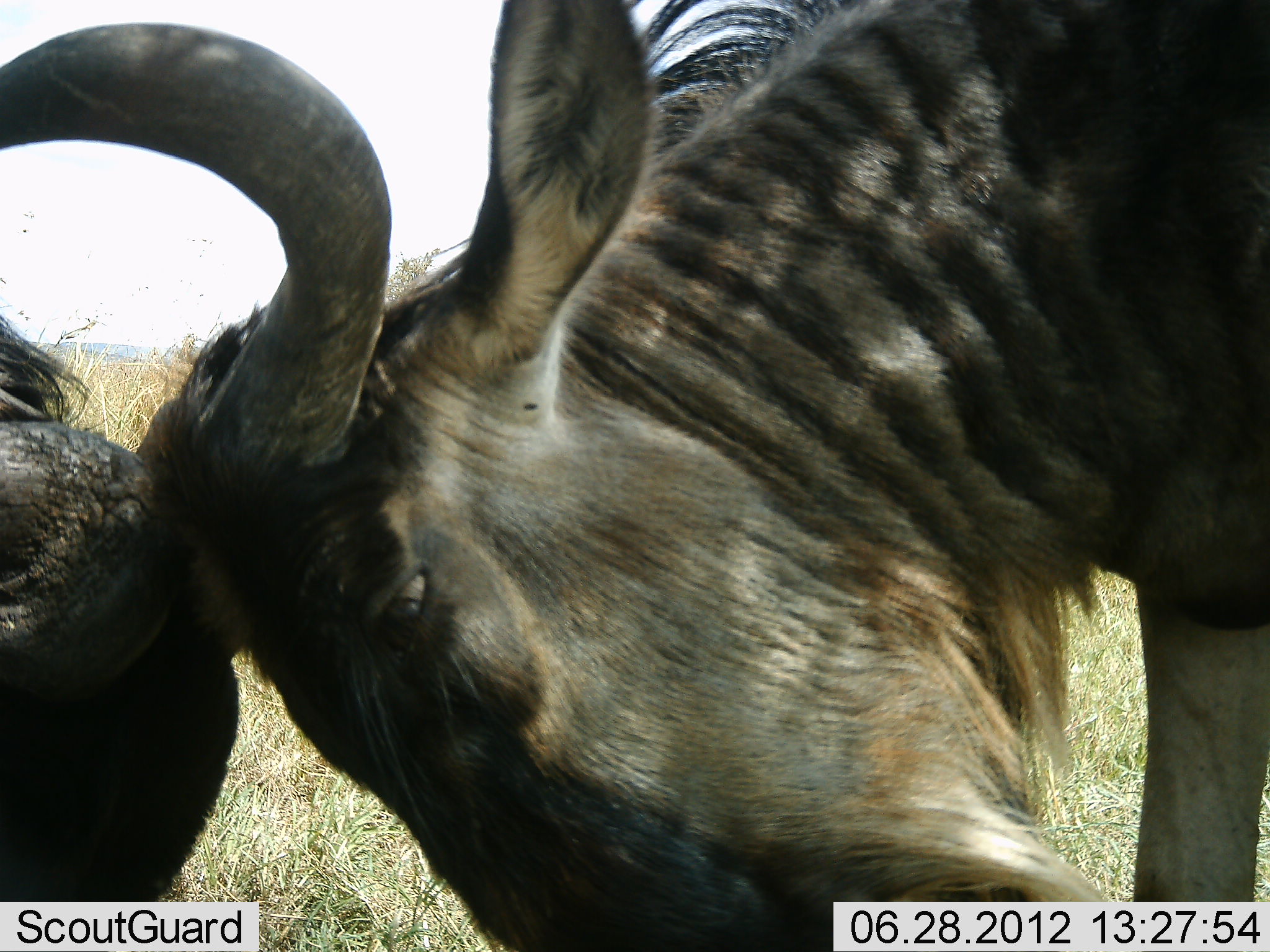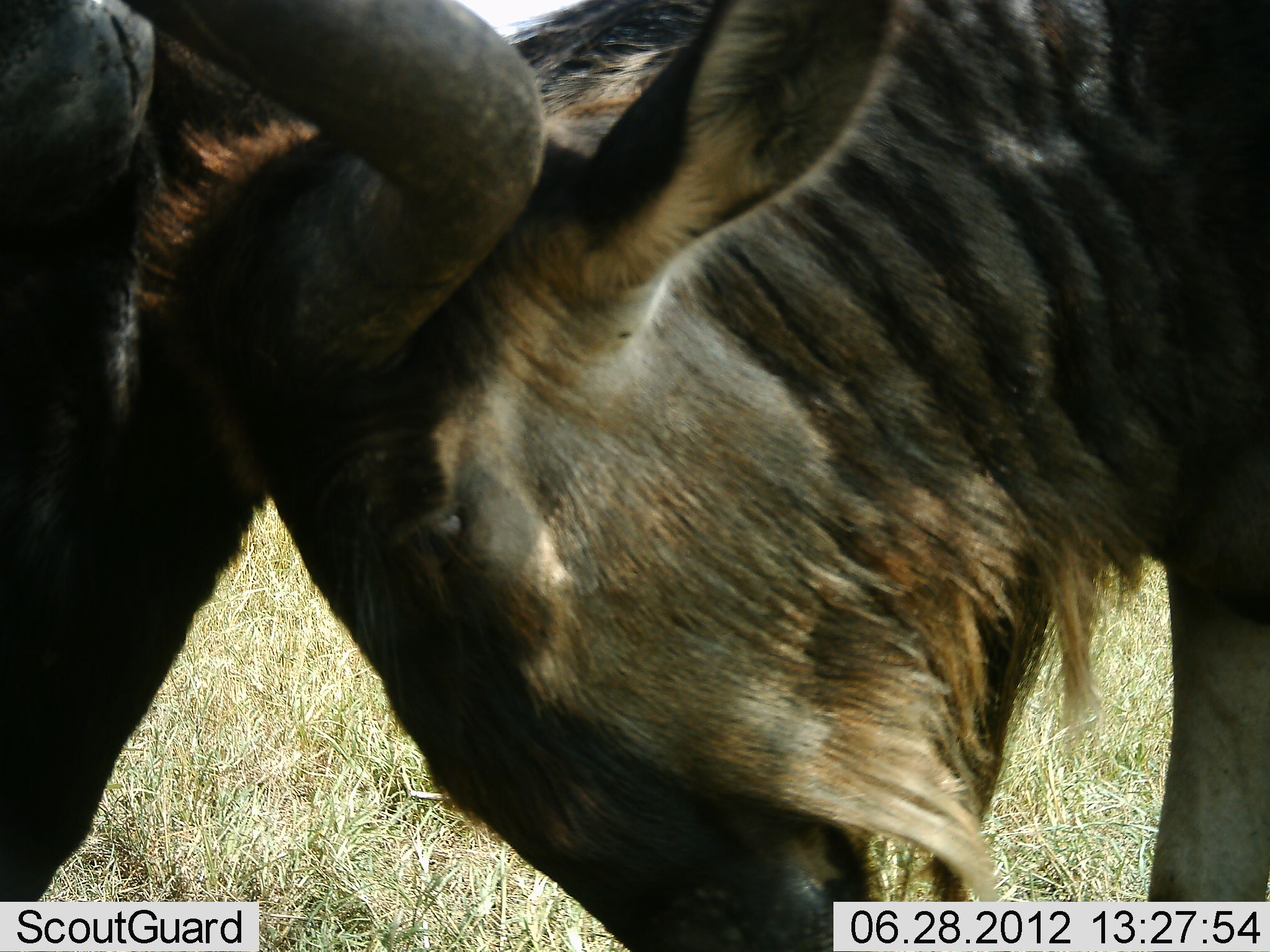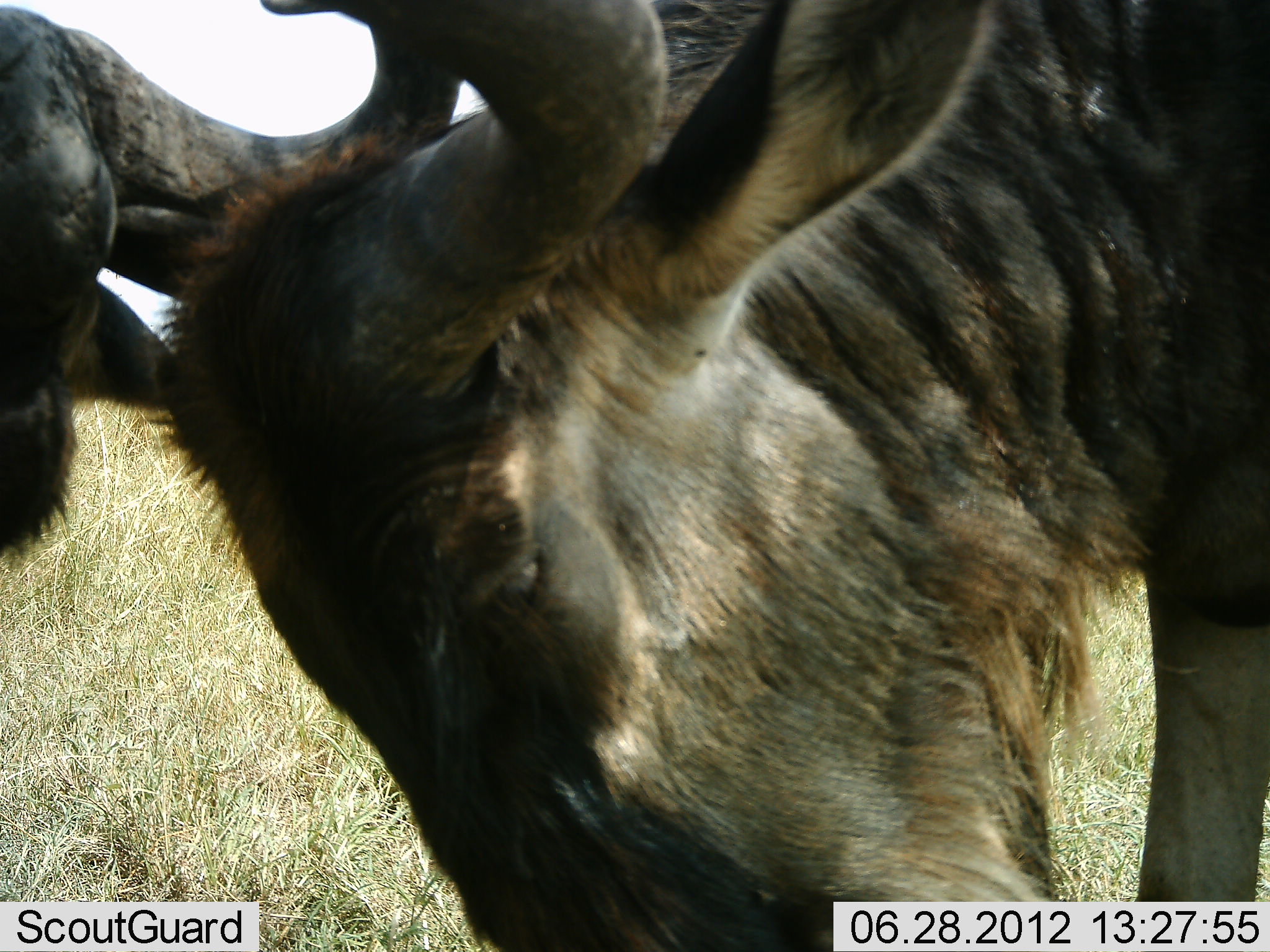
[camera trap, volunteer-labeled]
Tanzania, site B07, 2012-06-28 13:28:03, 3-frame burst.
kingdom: Animalia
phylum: Chordata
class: Mammalia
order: Artiodactyla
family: Bovidae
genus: Connochaetes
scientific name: Connochaetes taurinus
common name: blue wildebeest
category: wildebeest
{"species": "wildebeest (blue wildebeest) (Connochaetes taurinus)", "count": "2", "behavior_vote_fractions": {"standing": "25%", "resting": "0%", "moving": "8%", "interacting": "100%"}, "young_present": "0%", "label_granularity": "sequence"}